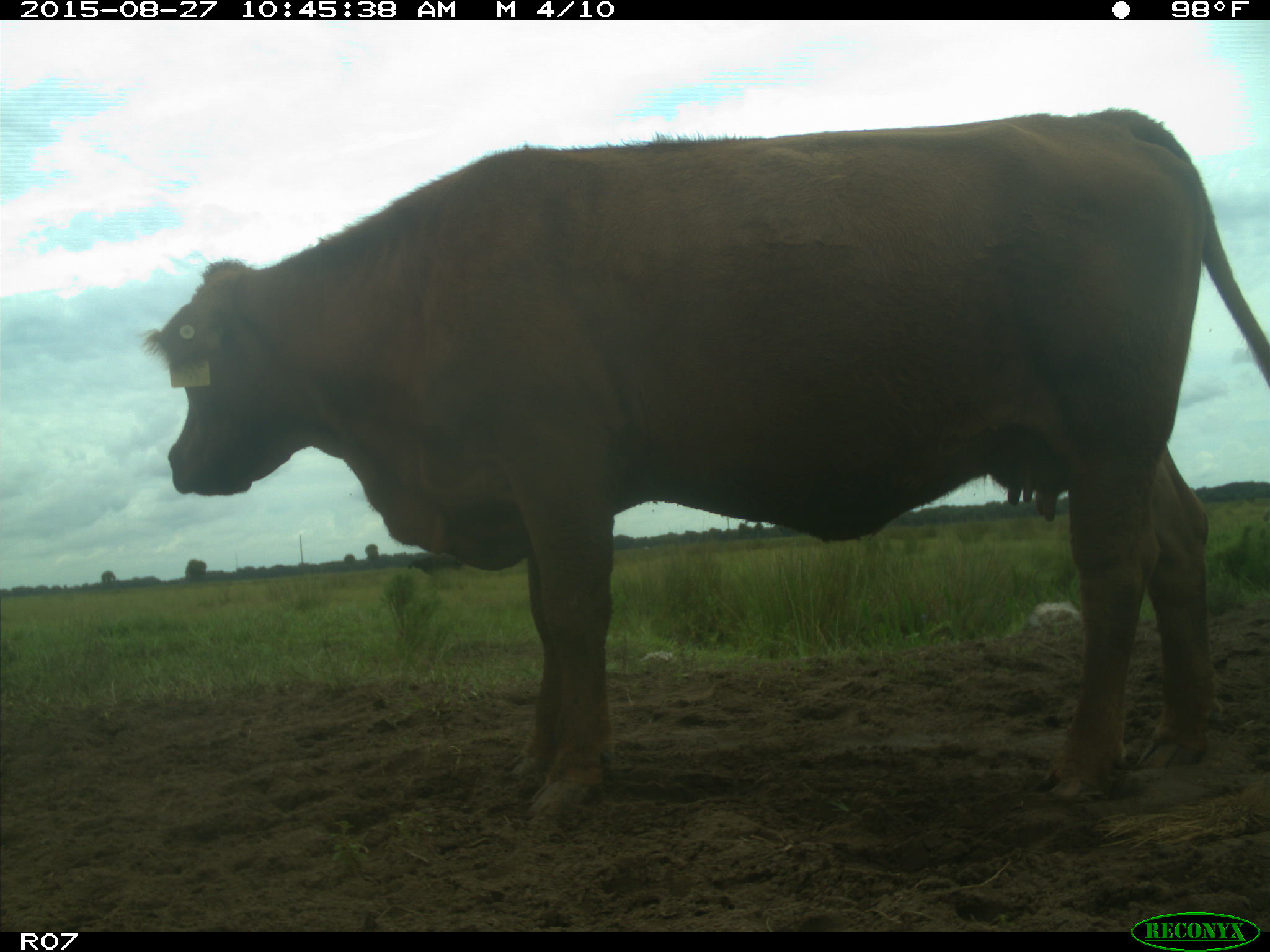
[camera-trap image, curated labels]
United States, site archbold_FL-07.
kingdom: Animalia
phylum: Chordata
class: Mammalia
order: Artiodactyla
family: Bovidae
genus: Bos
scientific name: Bos taurus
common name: domestic cow